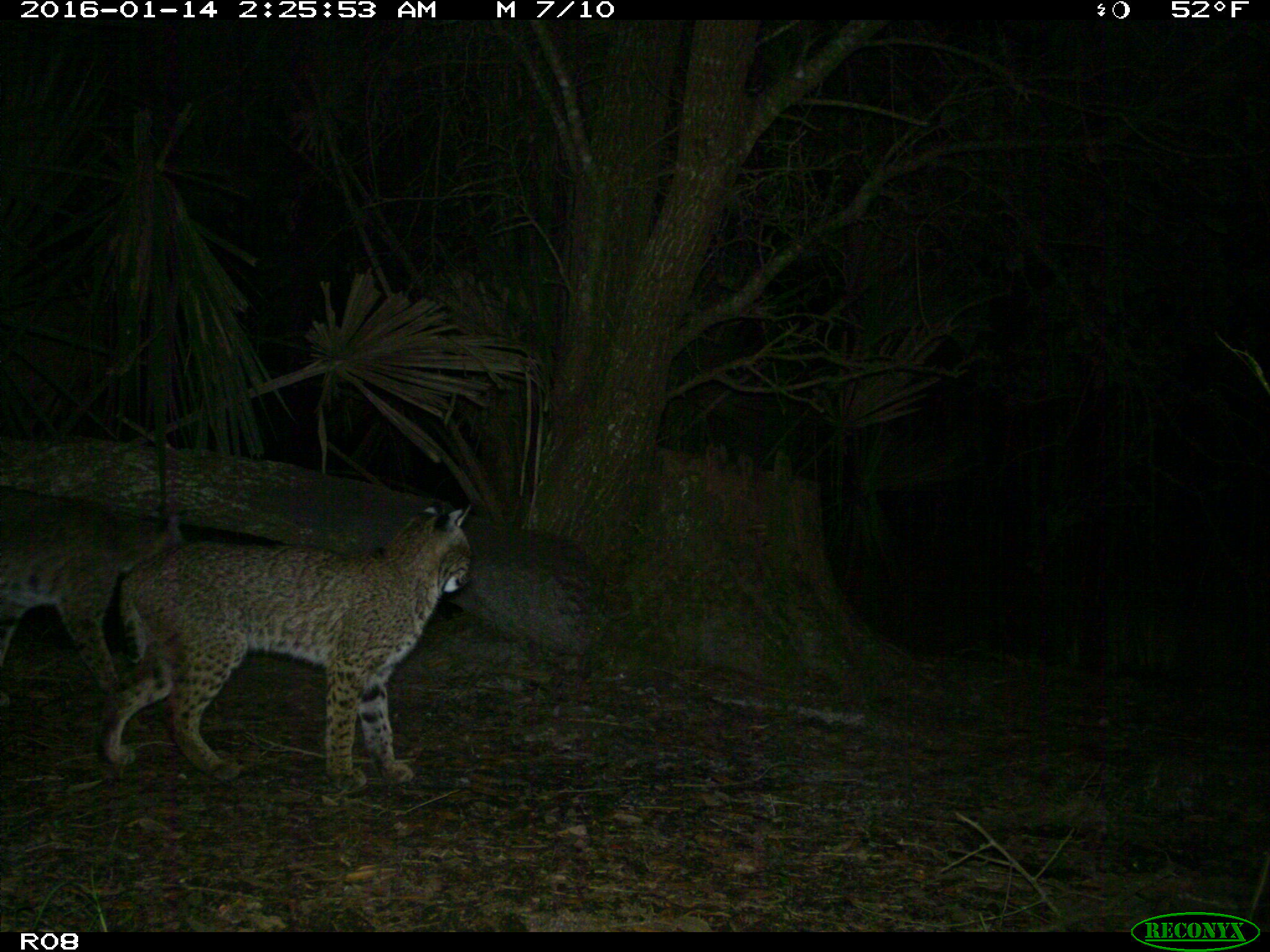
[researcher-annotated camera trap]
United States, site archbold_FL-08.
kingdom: Animalia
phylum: Chordata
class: Mammalia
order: Carnivora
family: Felidae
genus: Lynx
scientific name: Lynx rufus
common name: bobcat